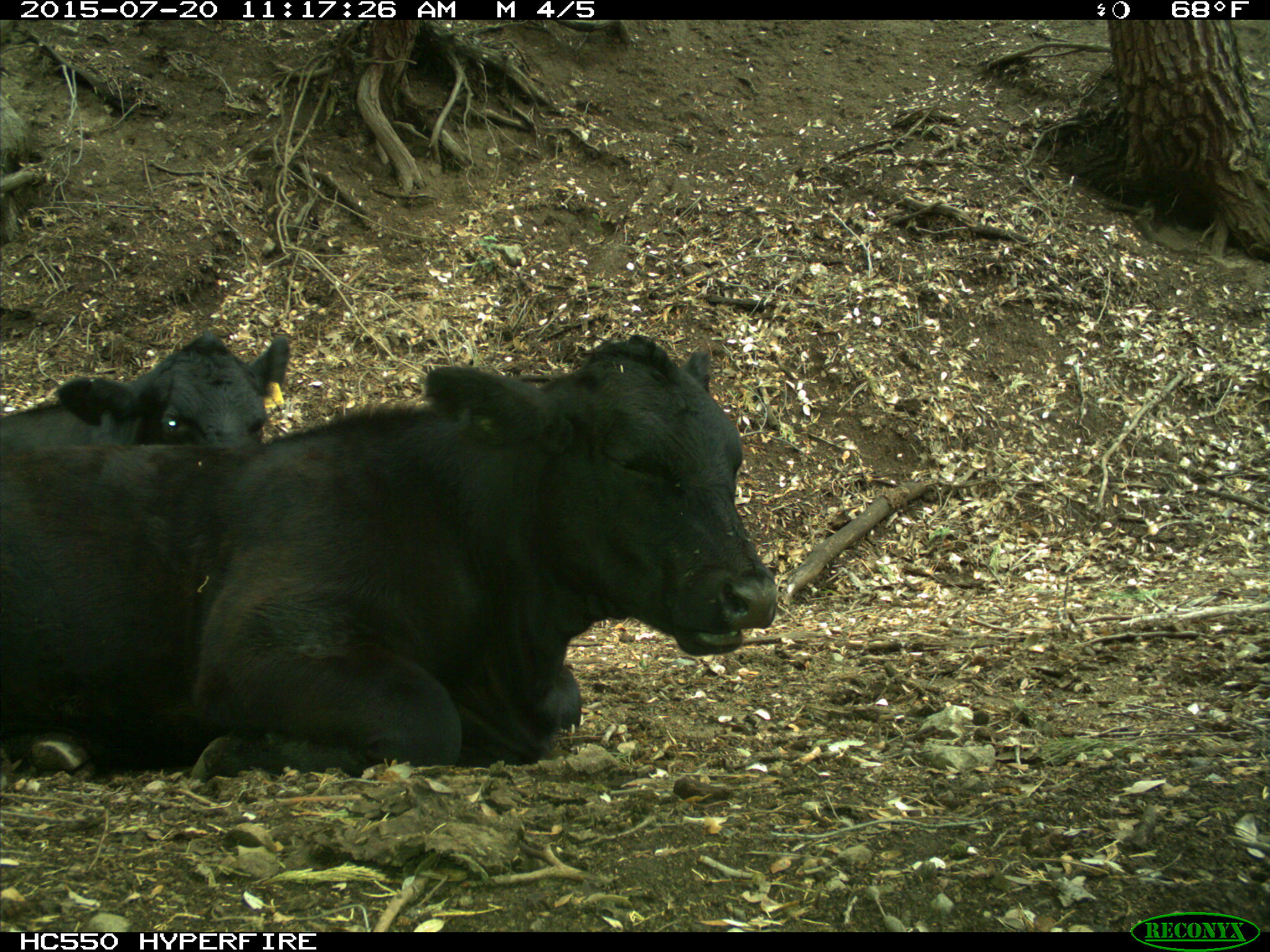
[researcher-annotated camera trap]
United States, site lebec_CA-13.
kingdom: Animalia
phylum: Chordata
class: Mammalia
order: Artiodactyla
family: Bovidae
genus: Bos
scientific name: Bos taurus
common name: domestic cow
Bos taurus (domestic cow).